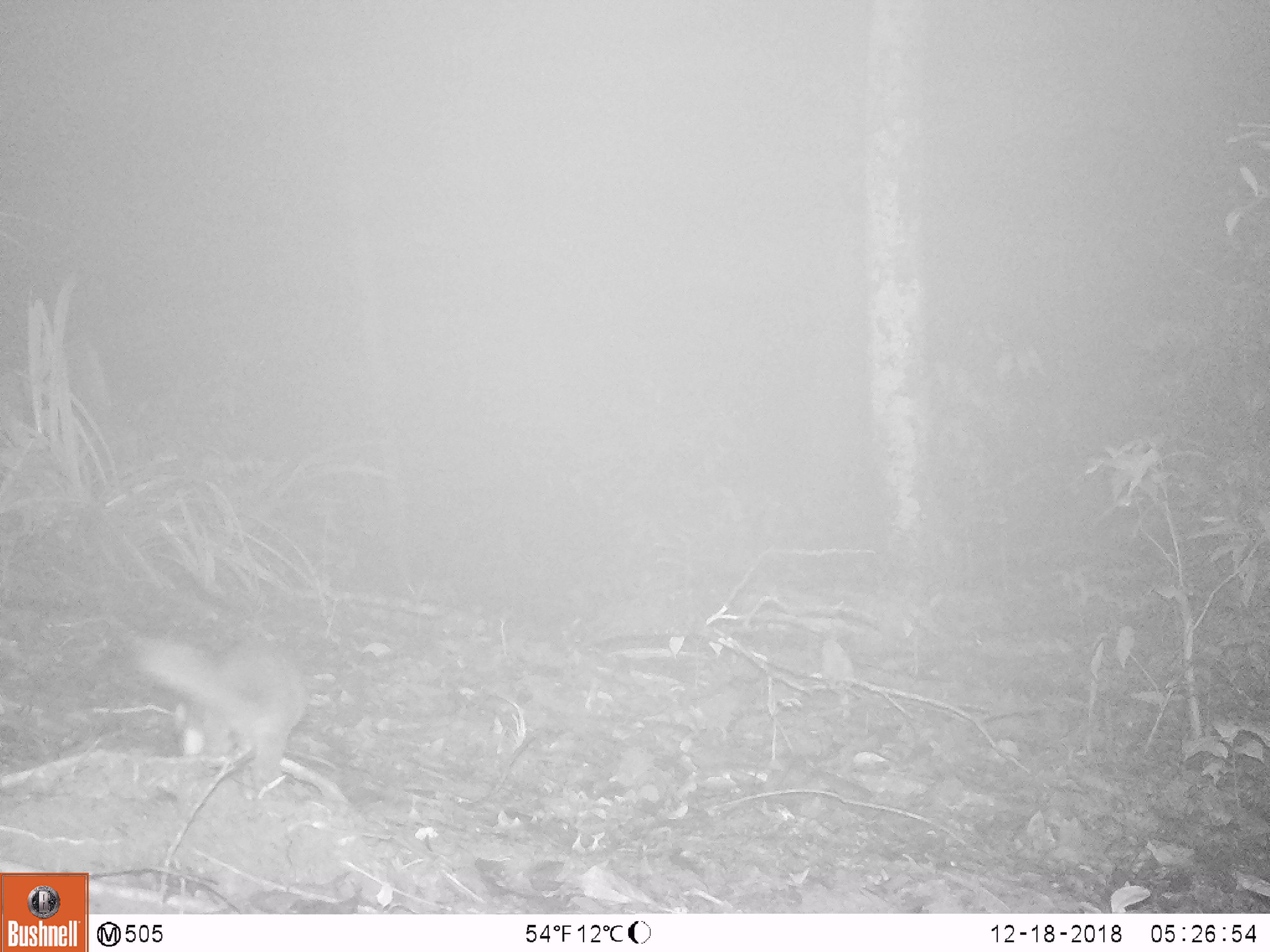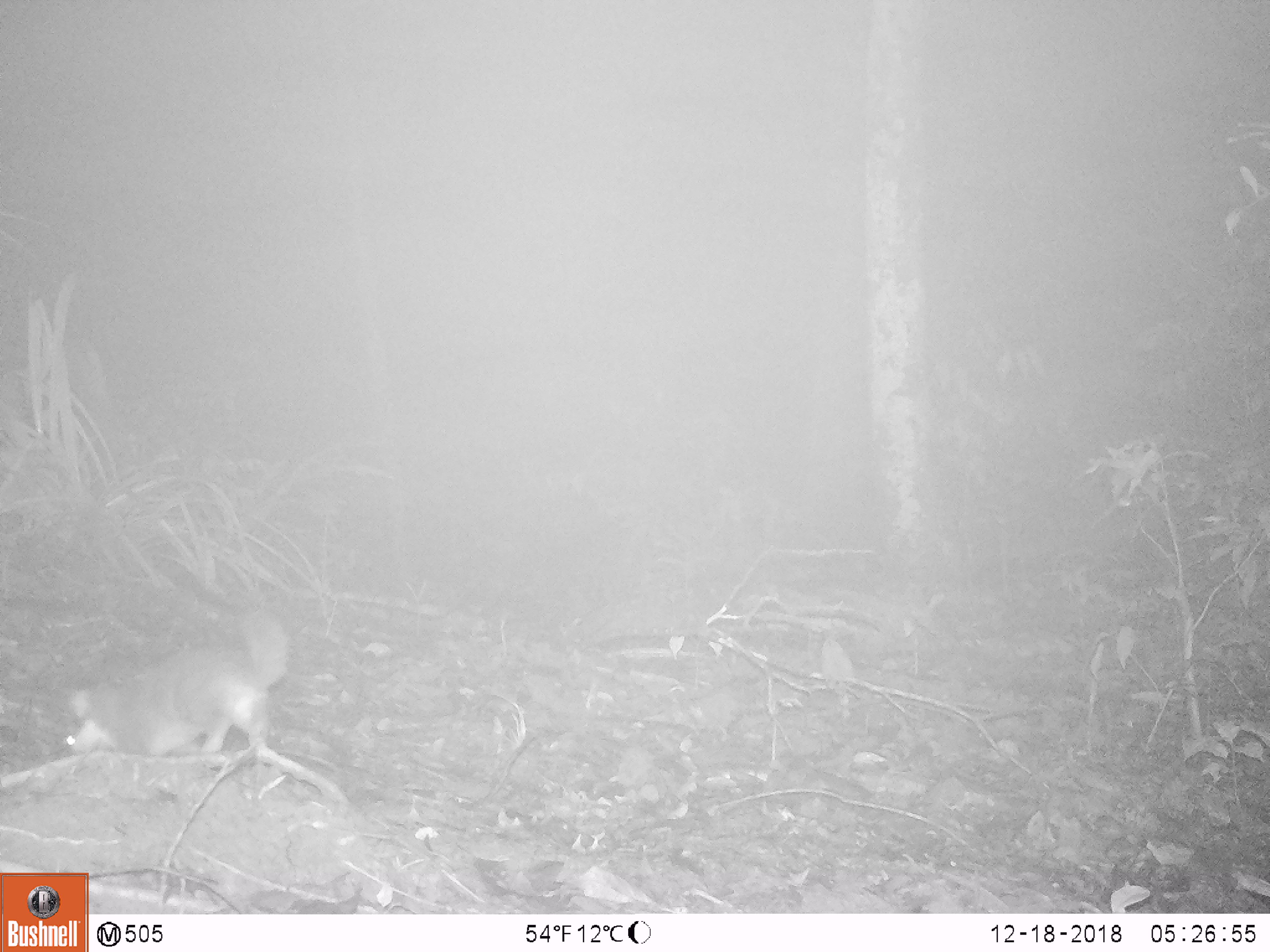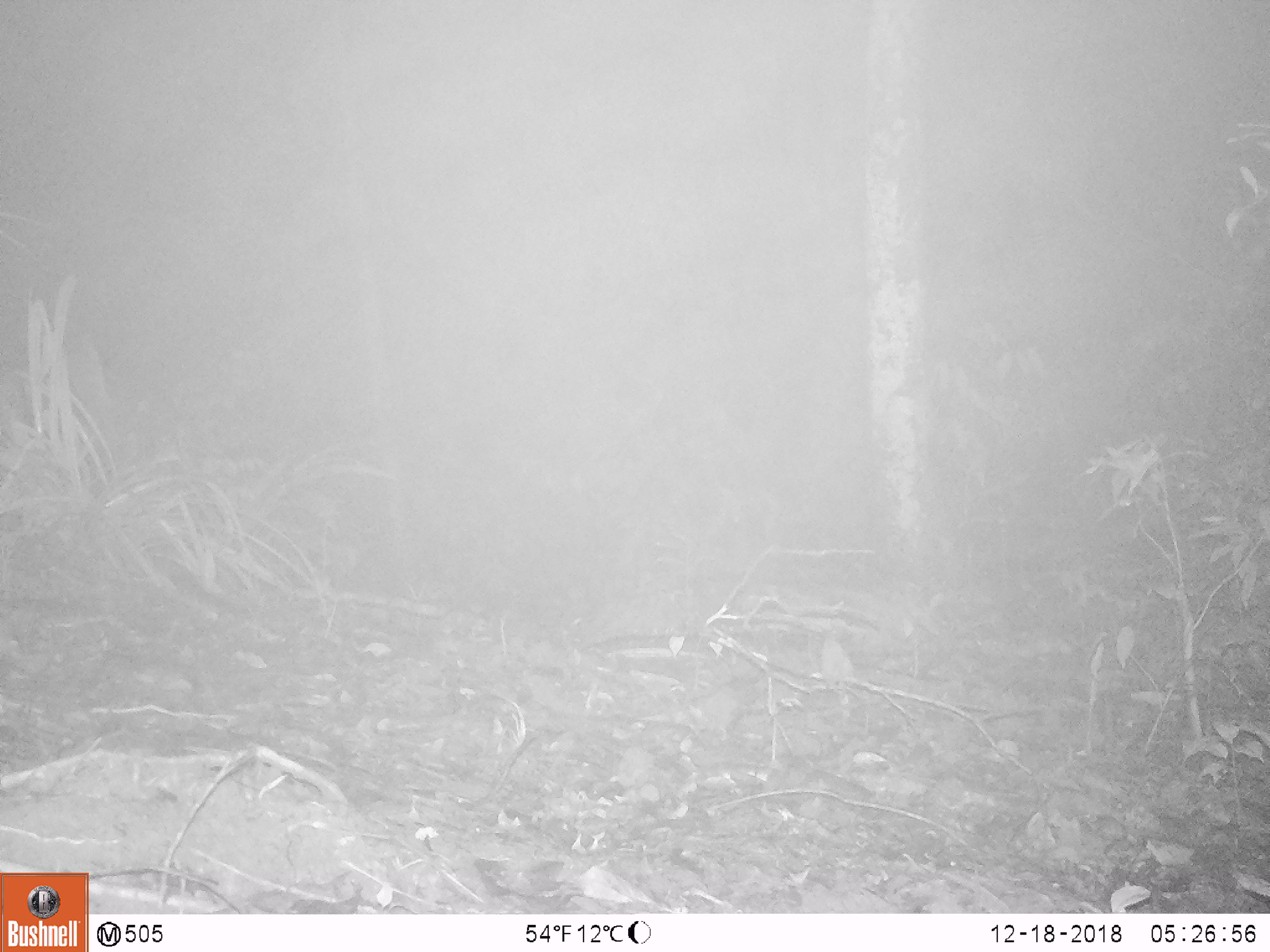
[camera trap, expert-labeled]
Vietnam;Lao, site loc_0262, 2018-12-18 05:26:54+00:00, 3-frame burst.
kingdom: Animalia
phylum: Chordata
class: Mammalia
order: Carnivora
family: Mustelidae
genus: Melogale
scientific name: Melogale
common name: ferret badger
Ferret badger (Melogale). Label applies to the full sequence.